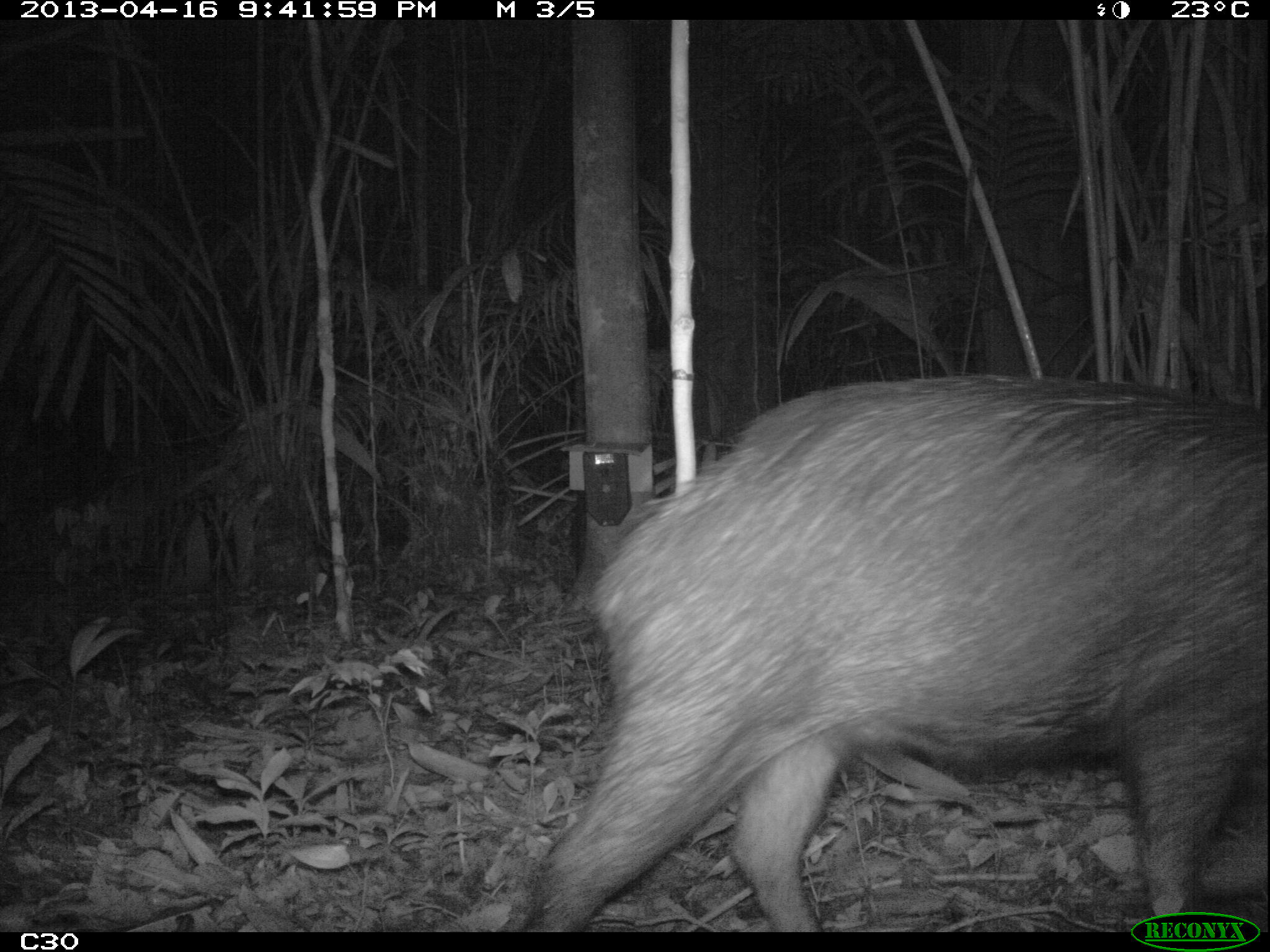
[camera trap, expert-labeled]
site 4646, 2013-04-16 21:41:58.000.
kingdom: Animalia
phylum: Chordata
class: Mammalia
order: Artiodactyla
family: Tayassuidae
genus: Tayassu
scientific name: Tayassu pecari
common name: white-lipped peccary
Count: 5.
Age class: adult.